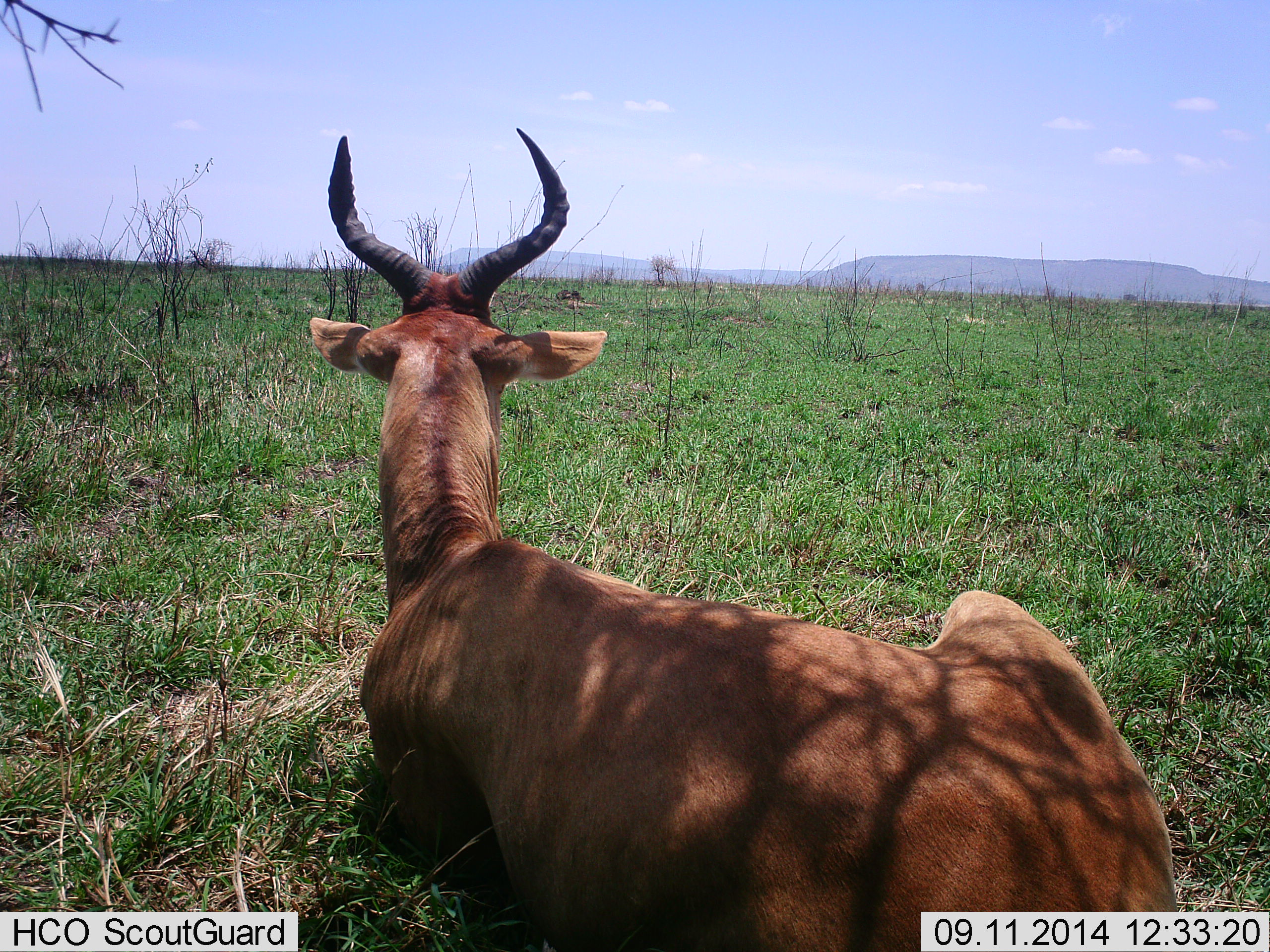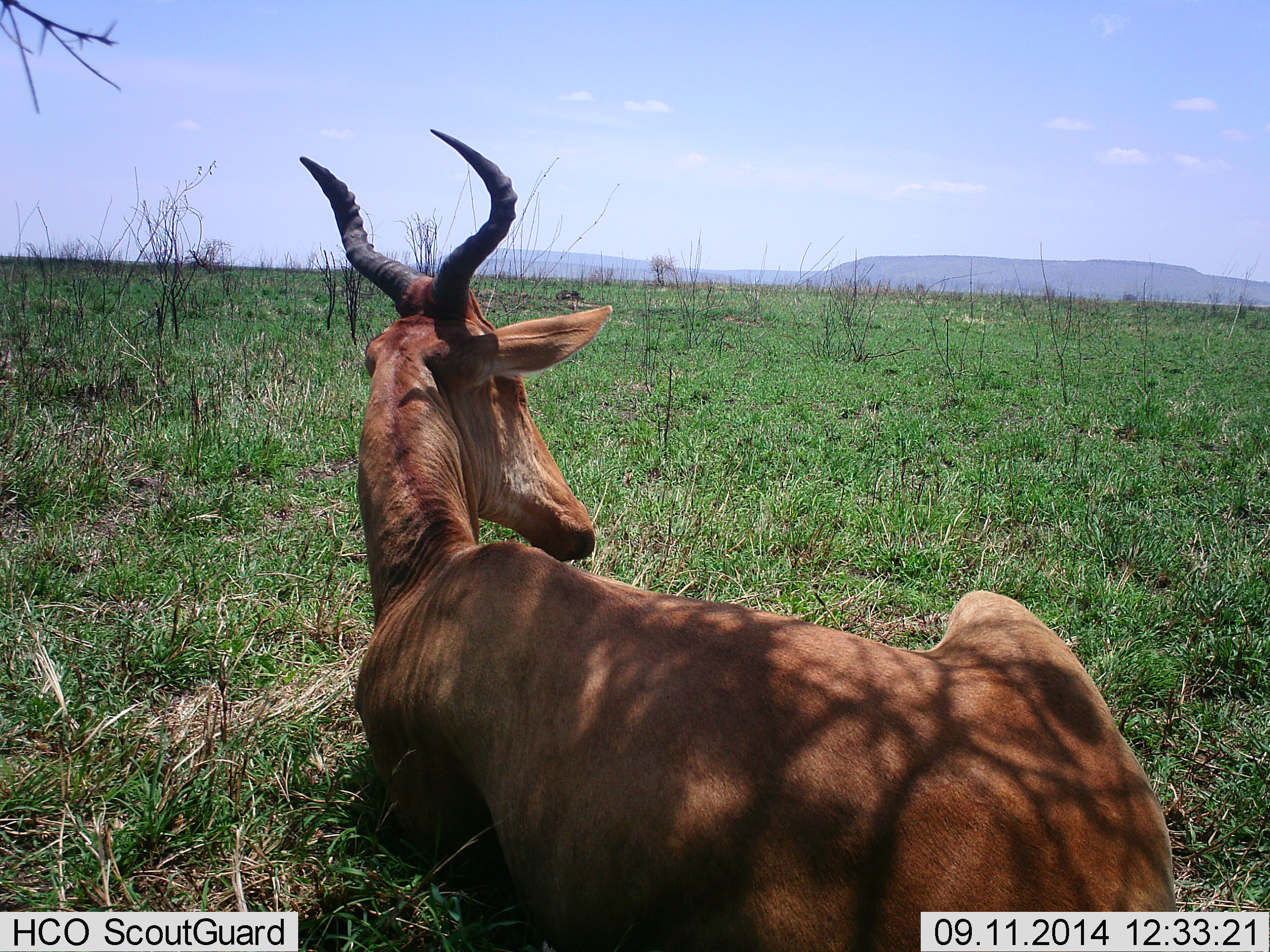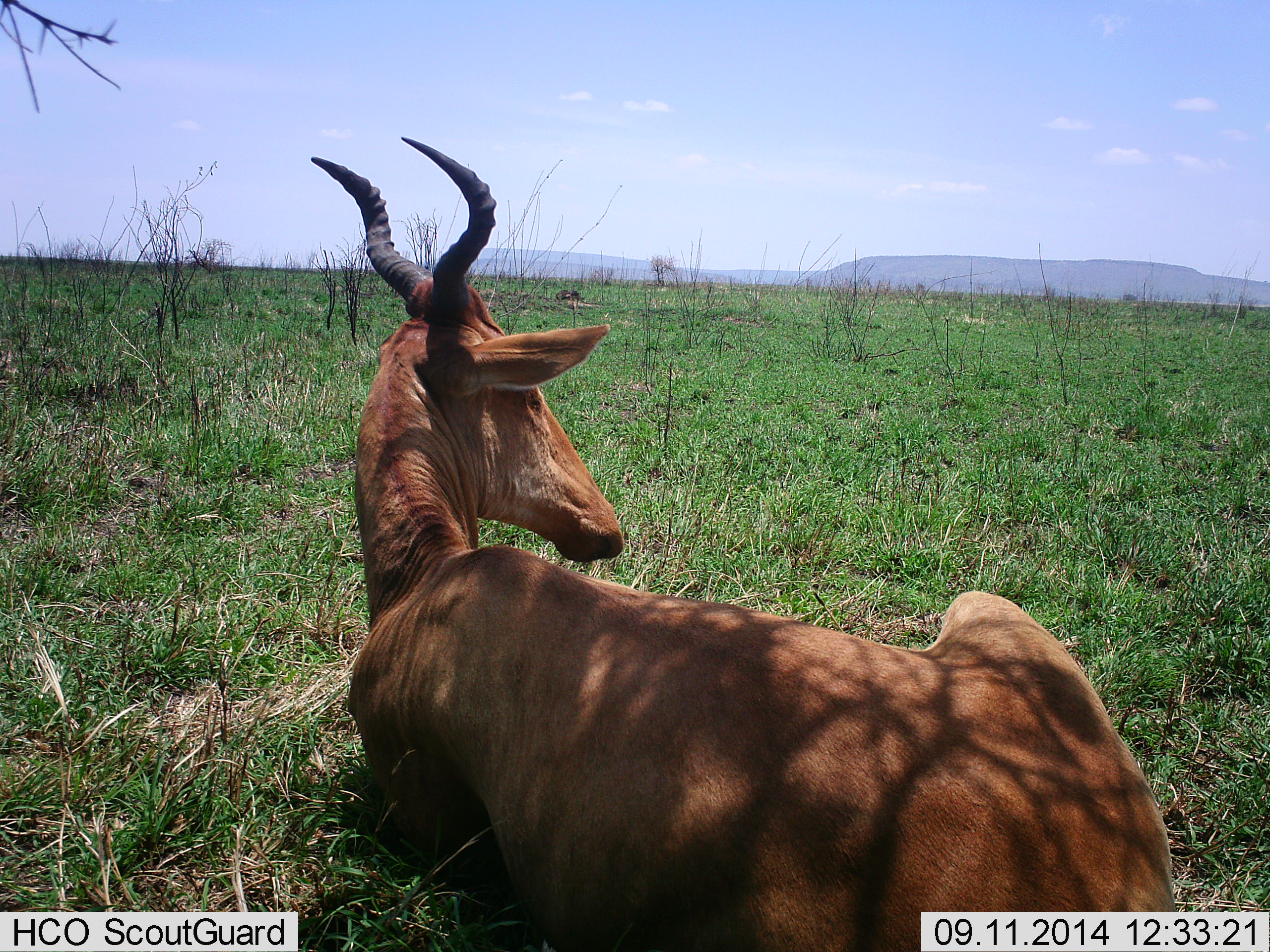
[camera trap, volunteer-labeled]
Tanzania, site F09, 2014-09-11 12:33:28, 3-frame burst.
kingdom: Animalia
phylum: Chordata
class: Mammalia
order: Artiodactyla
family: Bovidae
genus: Alcelaphus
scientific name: Alcelaphus buselaphus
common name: hartebeest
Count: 1.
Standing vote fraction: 0%.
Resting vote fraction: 100%.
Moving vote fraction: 0%.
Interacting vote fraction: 0%.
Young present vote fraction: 0%.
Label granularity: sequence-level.